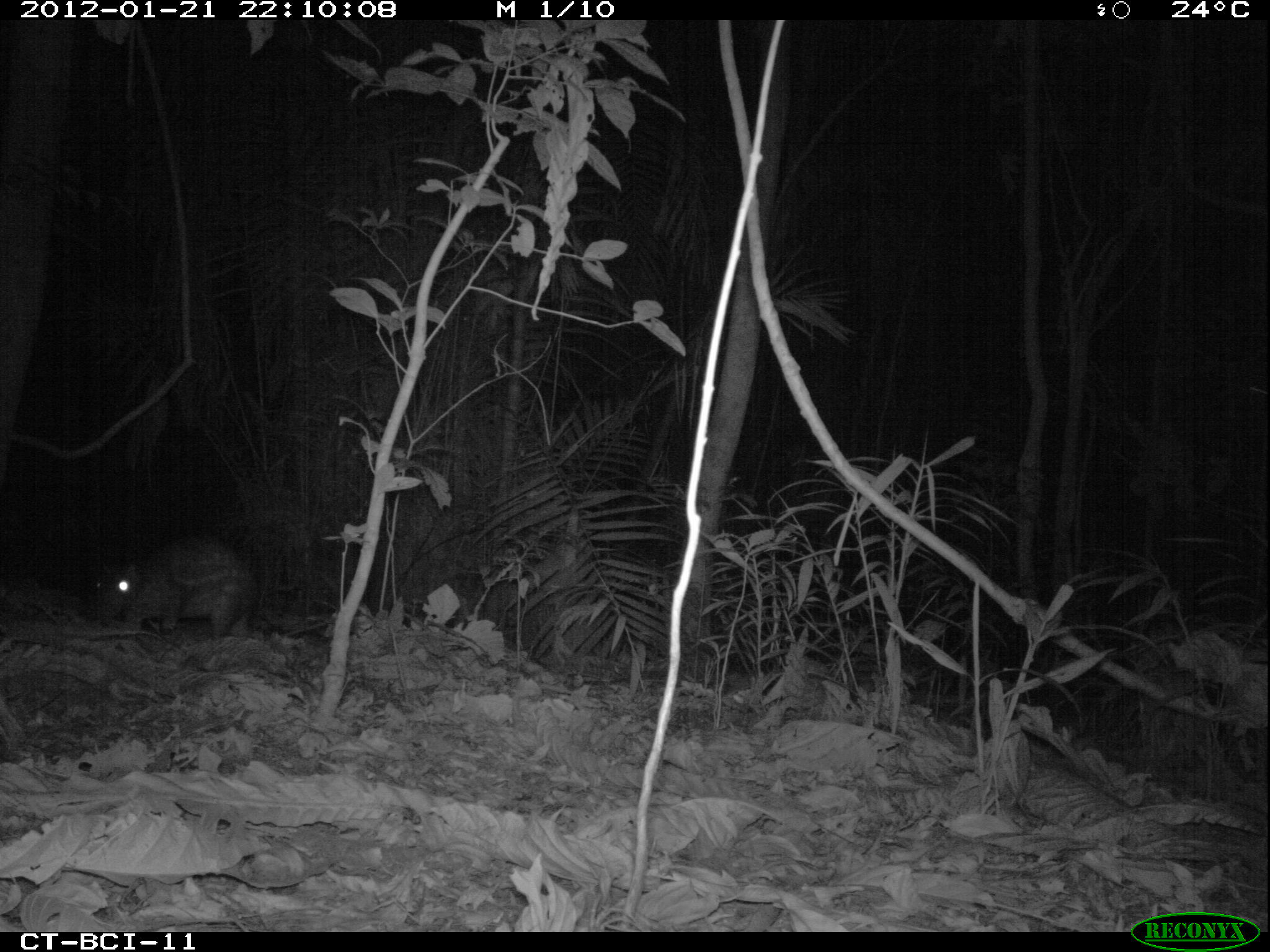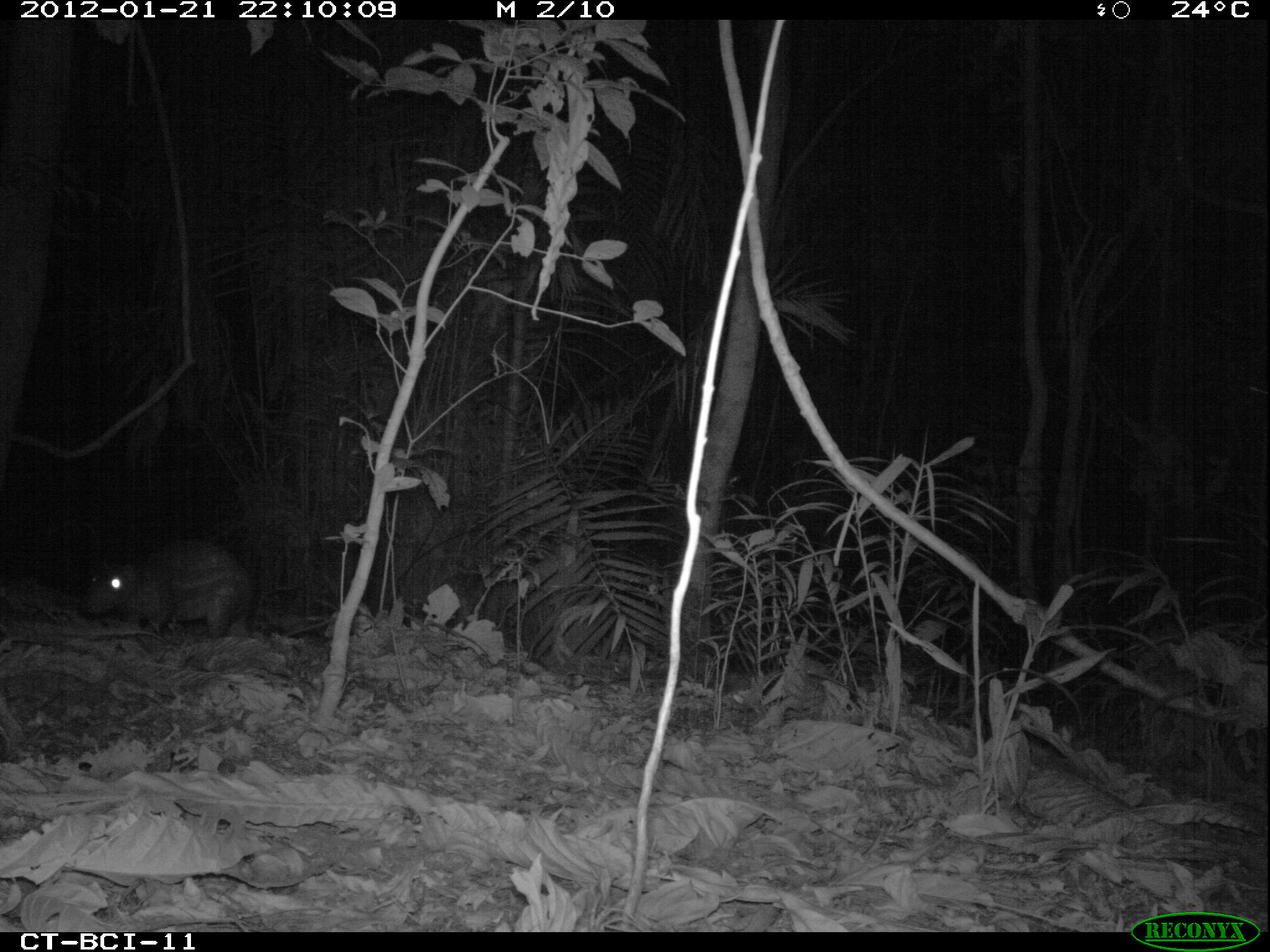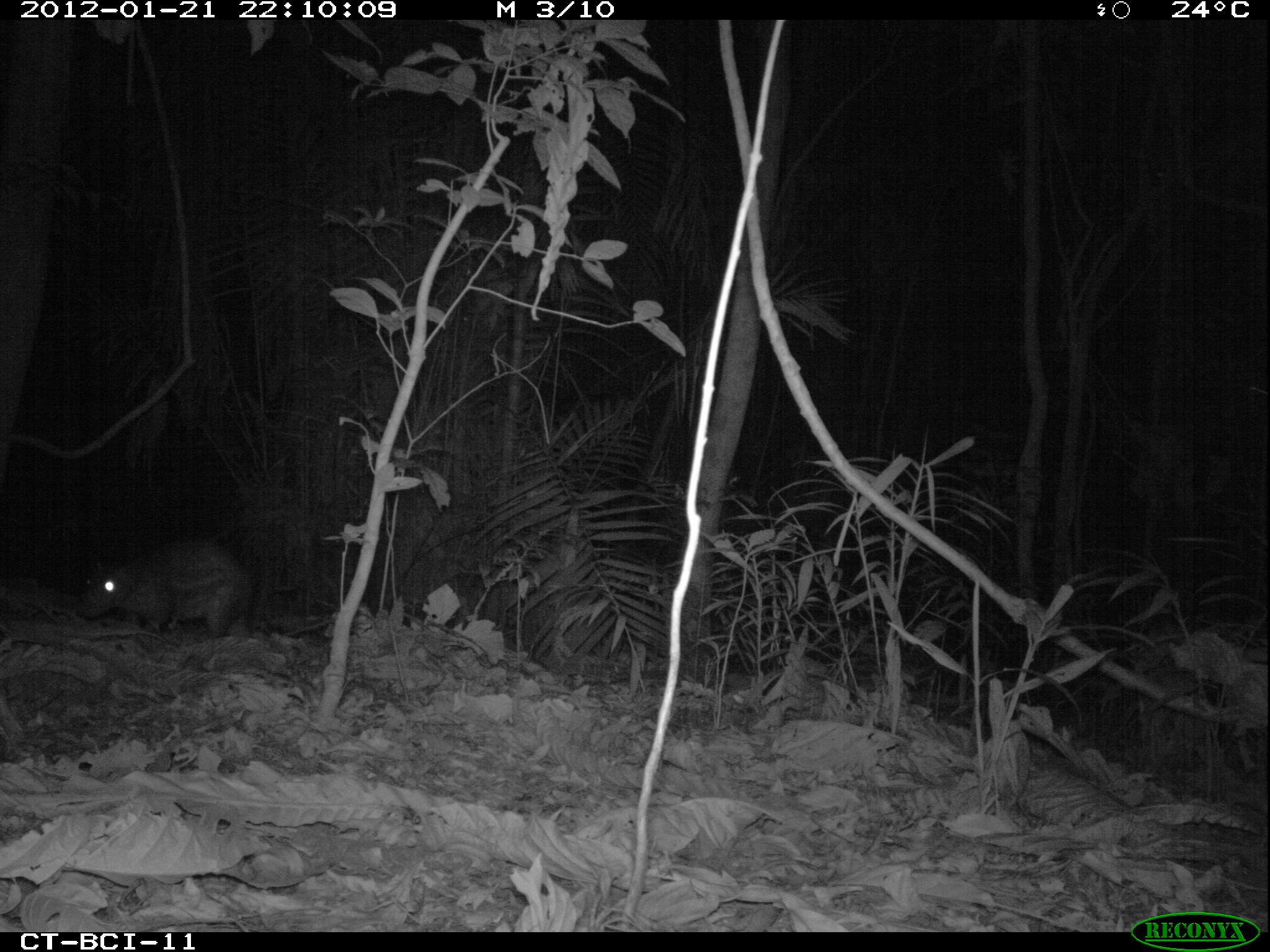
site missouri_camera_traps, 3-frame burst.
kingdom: Animalia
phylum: Chordata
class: Mammalia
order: Rodentia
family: Cuniculidae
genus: Cuniculus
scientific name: Cuniculus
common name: paca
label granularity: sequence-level